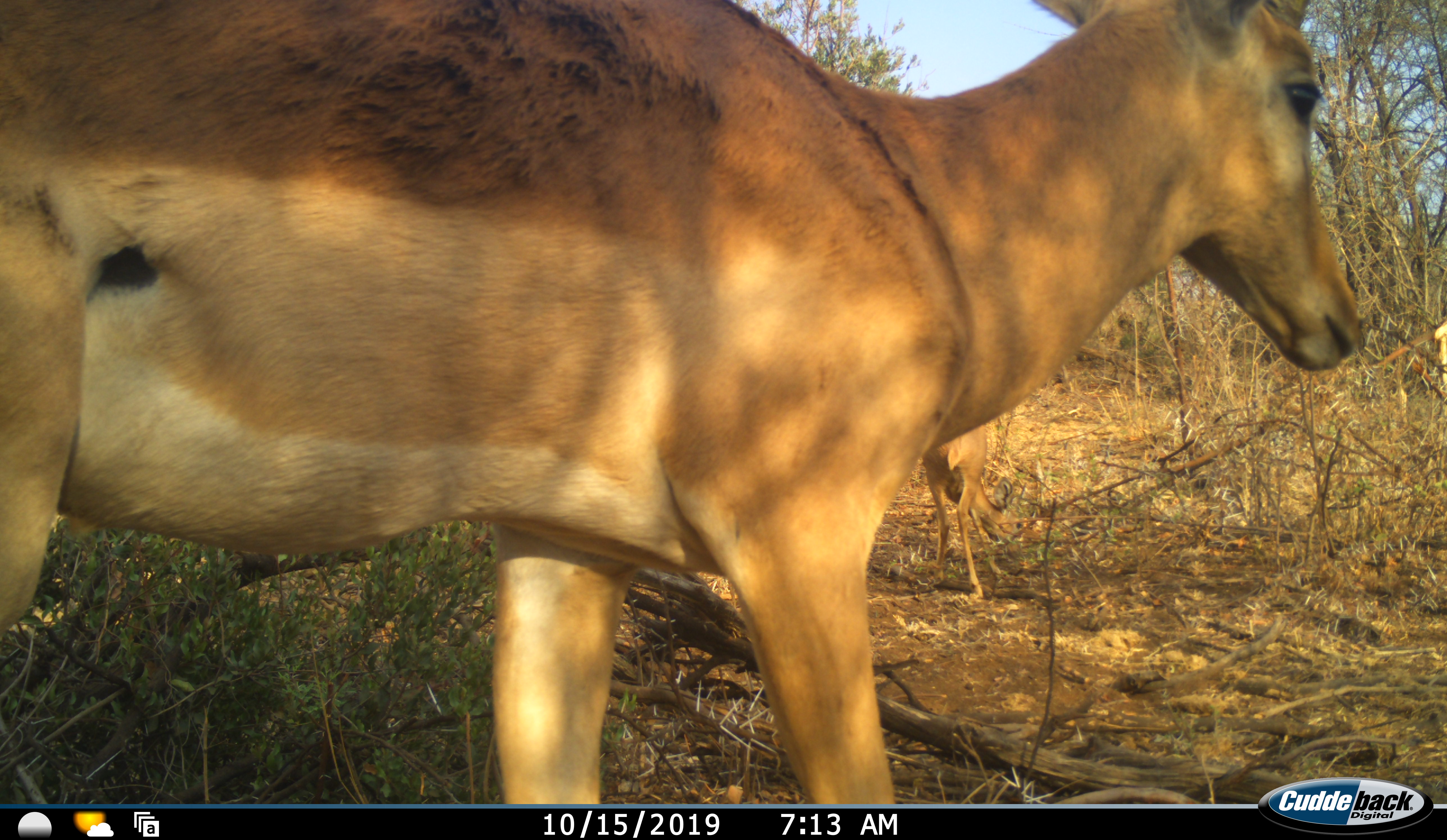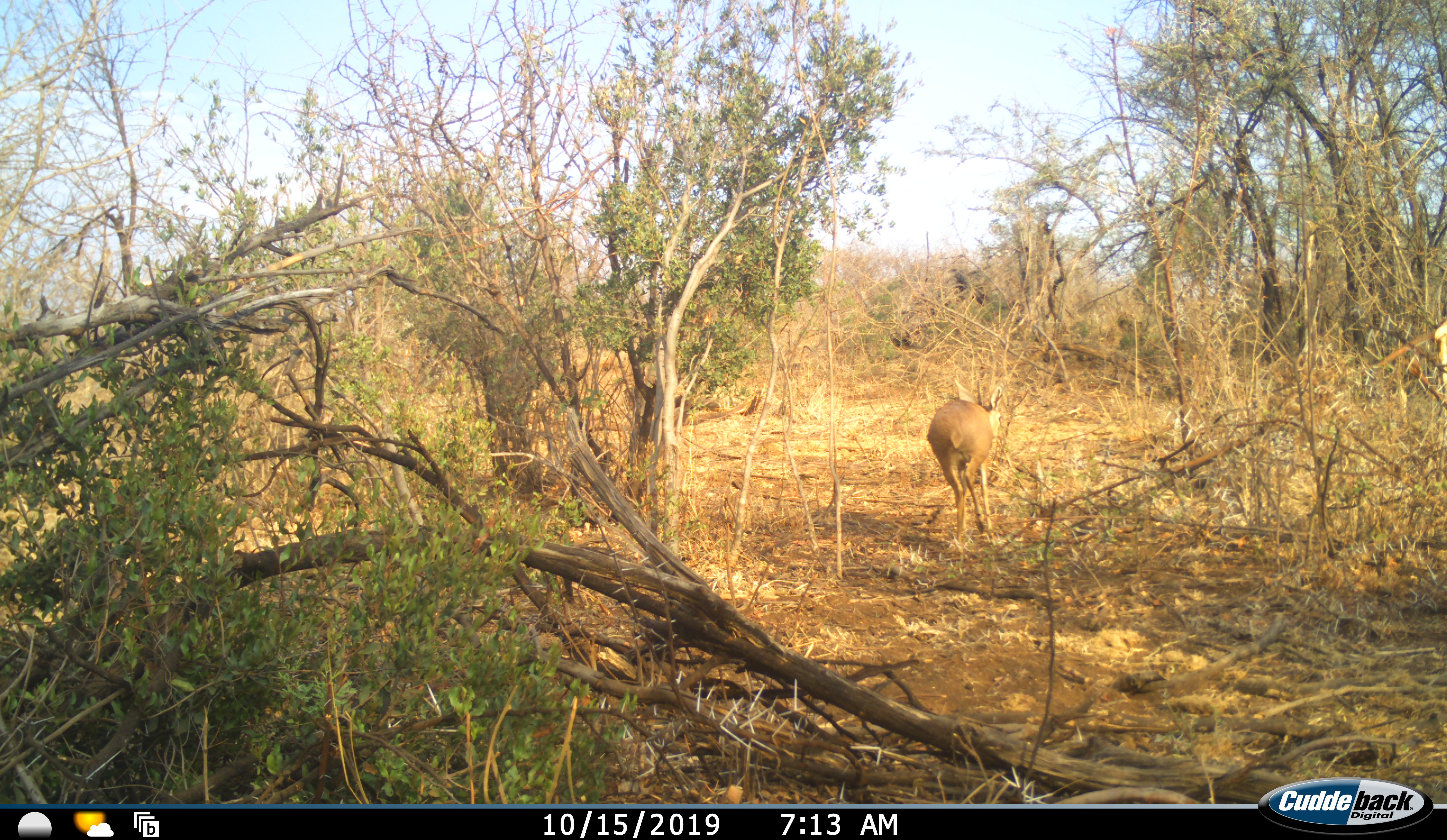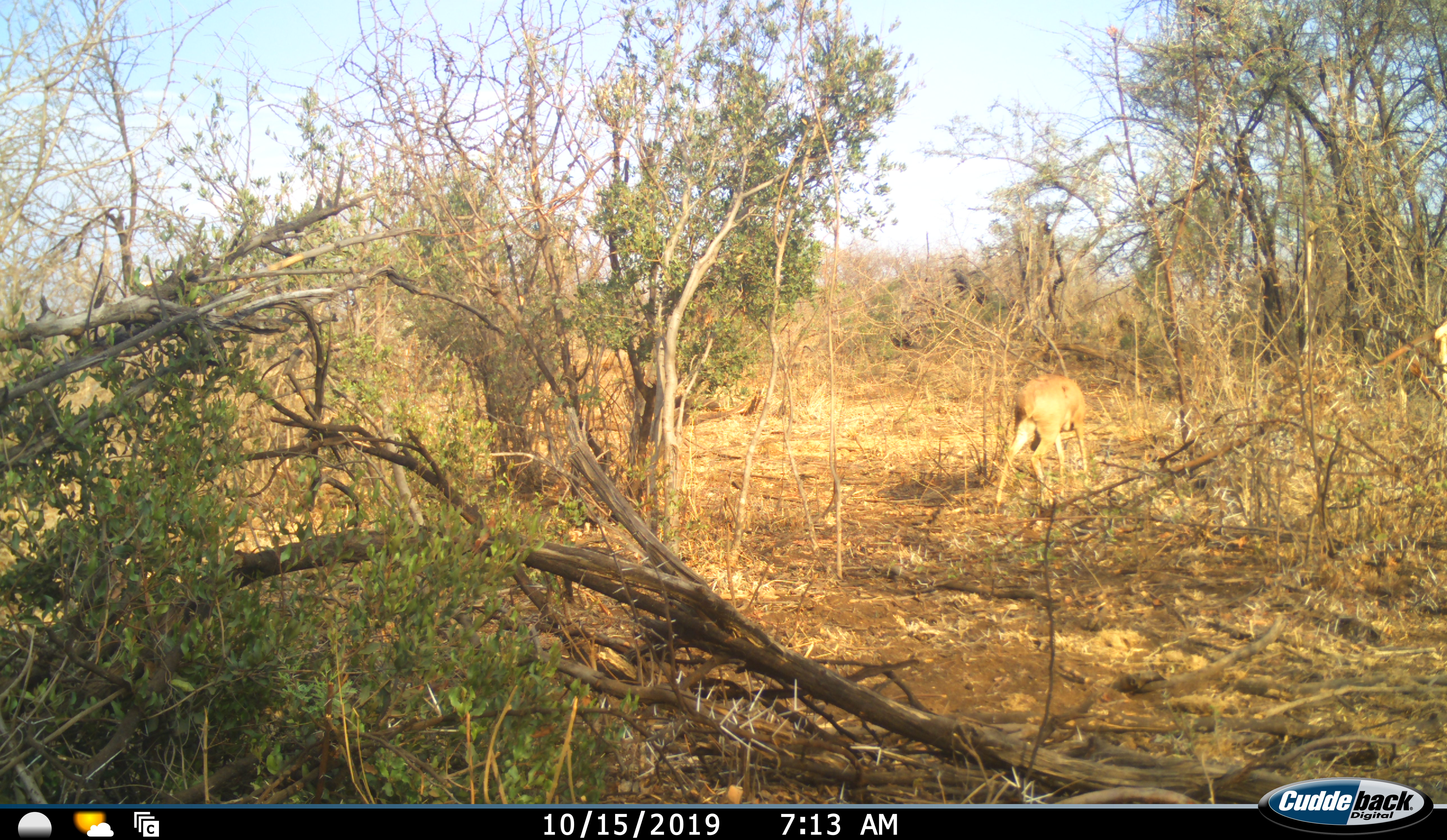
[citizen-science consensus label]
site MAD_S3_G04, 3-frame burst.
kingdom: Animalia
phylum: Chordata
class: Mammalia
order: Artiodactyla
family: Bovidae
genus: Aepyceros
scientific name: Aepyceros melampus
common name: impala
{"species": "impala (Aepyceros melampus)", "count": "2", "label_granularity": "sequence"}